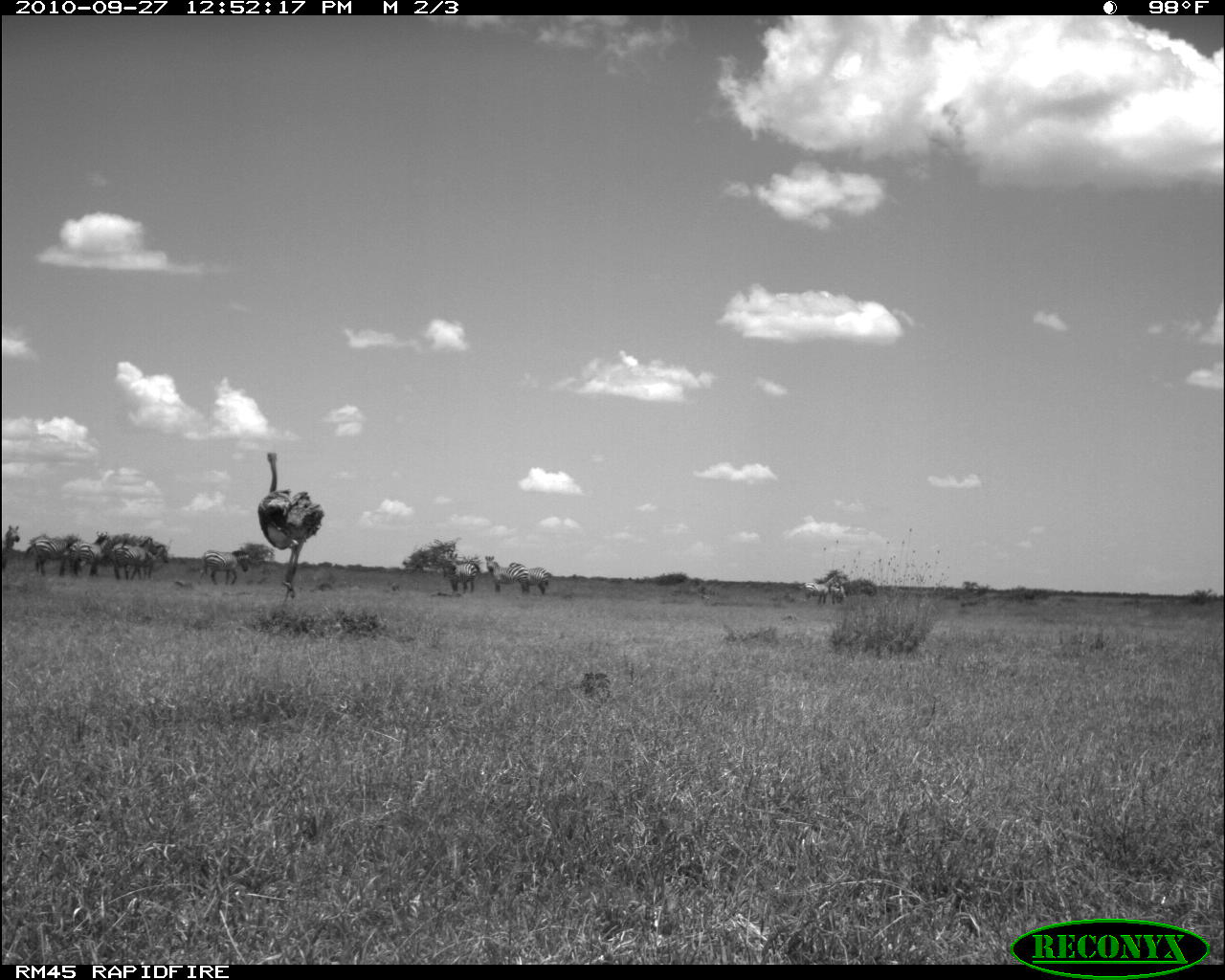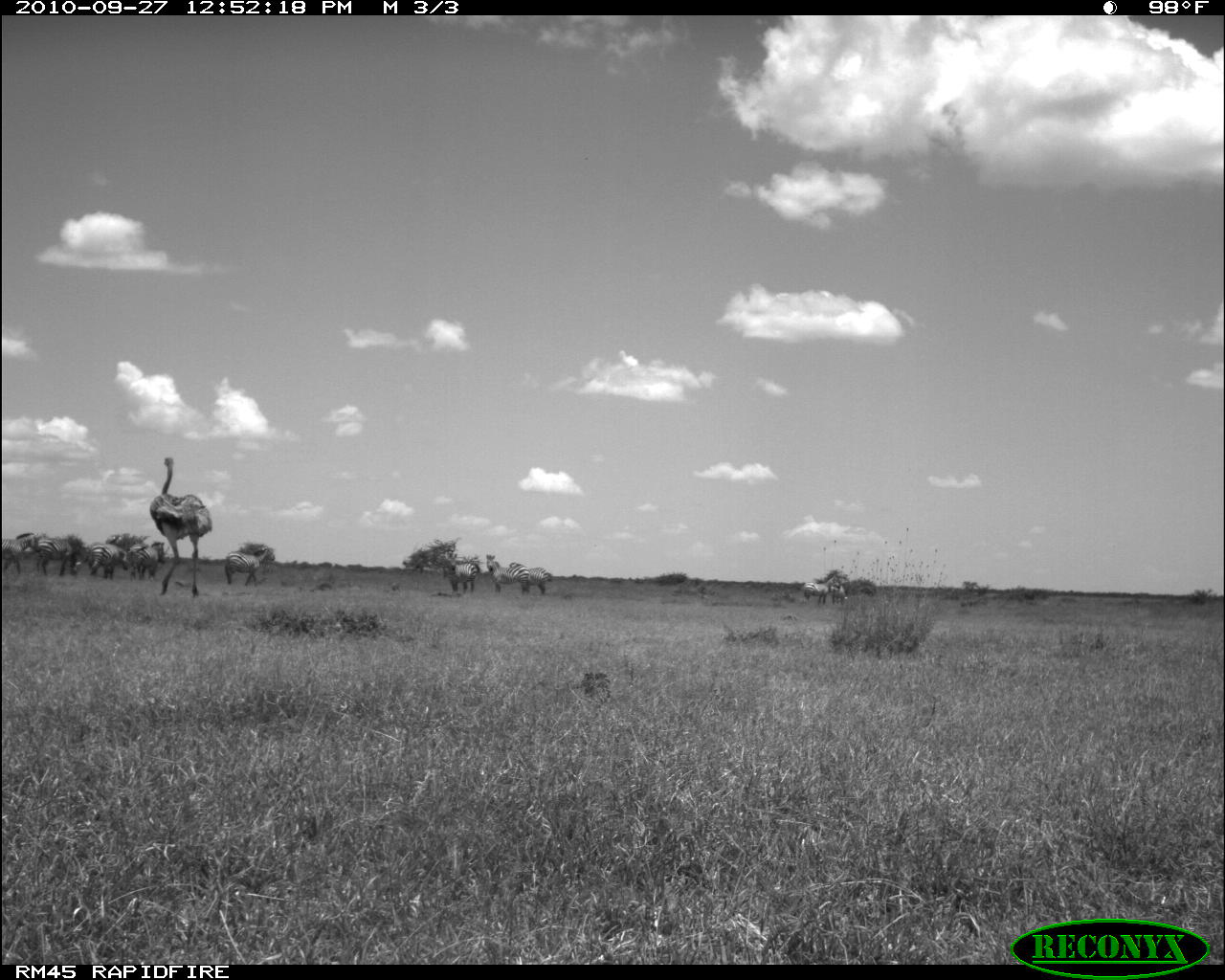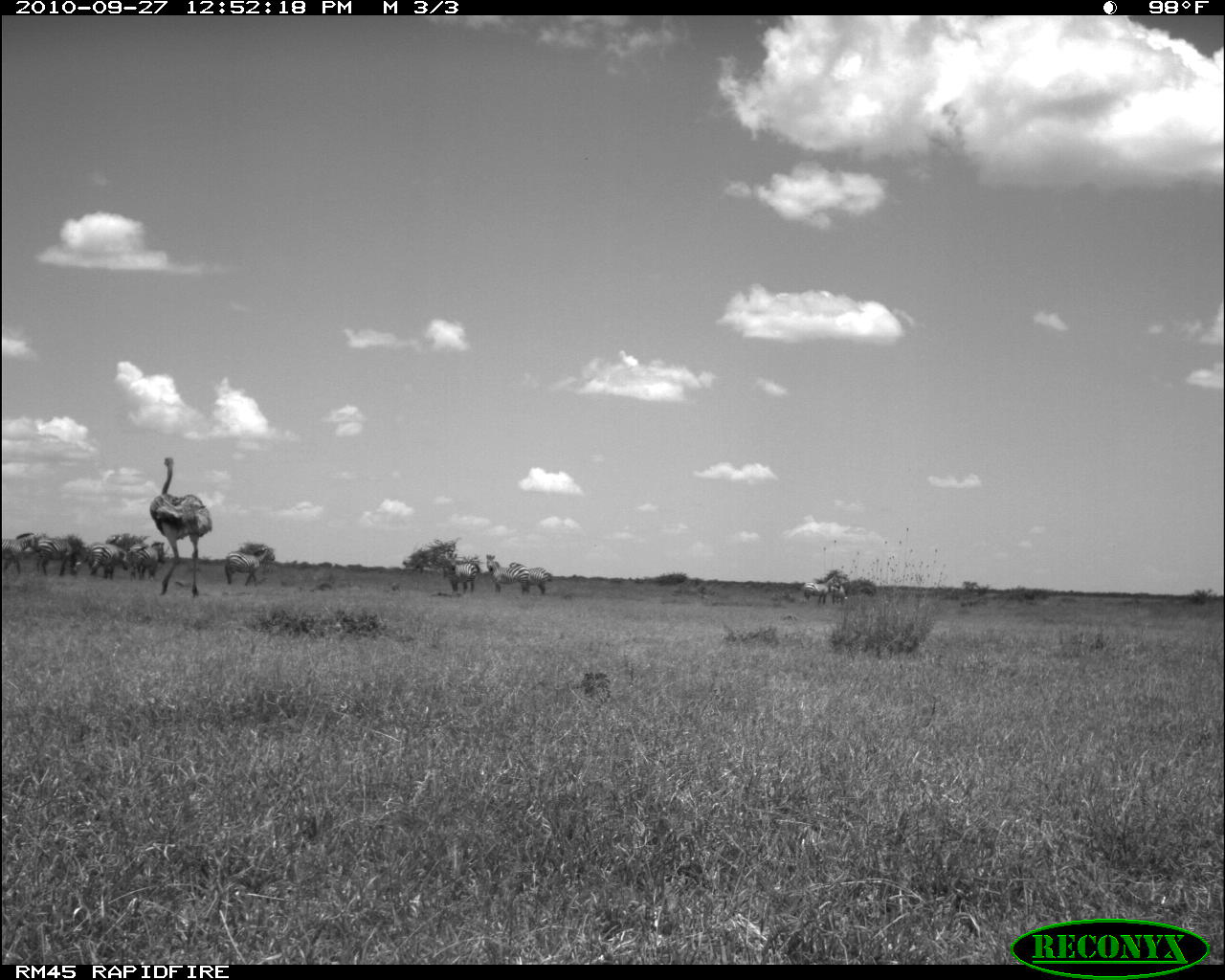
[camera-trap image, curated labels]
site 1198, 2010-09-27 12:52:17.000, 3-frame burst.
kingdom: Animalia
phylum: Chordata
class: Aves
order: Struthioniformes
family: Struthionidae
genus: Struthio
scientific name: Struthio camelus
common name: common ostrich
Struthio camelus (common ostrich), count 1.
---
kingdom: Animalia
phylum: Chordata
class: Mammalia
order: Perissodactyla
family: Equidae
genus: Equus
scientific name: Equus quagga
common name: plains zebra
Equus quagga (plains zebra), count 10.